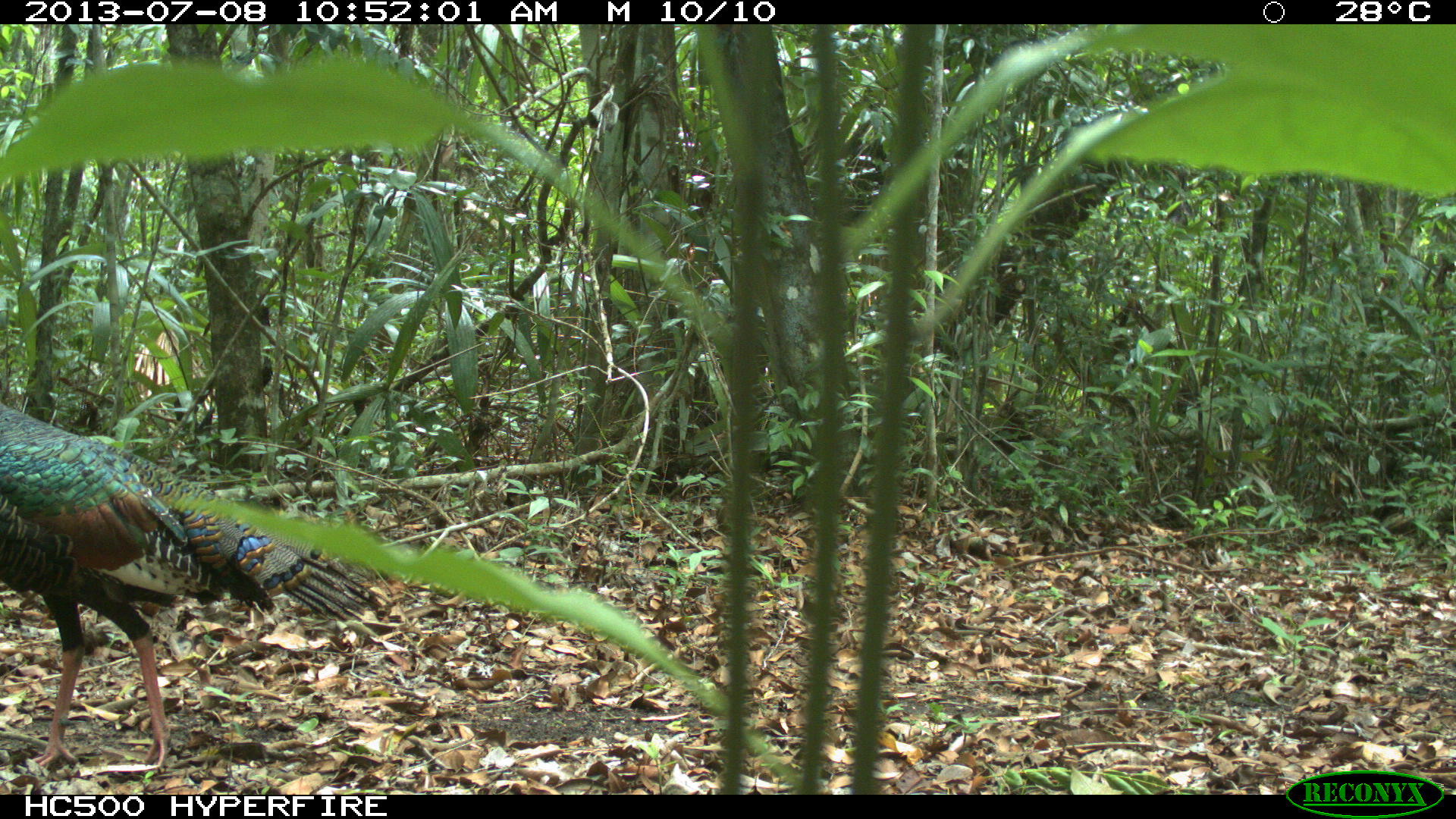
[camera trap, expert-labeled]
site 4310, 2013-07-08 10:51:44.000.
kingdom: Animalia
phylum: Chordata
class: Aves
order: Galliformes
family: Phasianidae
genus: Meleagris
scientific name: Meleagris ocellata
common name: ocellated turkey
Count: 1.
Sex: male.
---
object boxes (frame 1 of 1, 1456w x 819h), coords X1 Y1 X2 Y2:
meleagris ocellata: 0 402 391 772